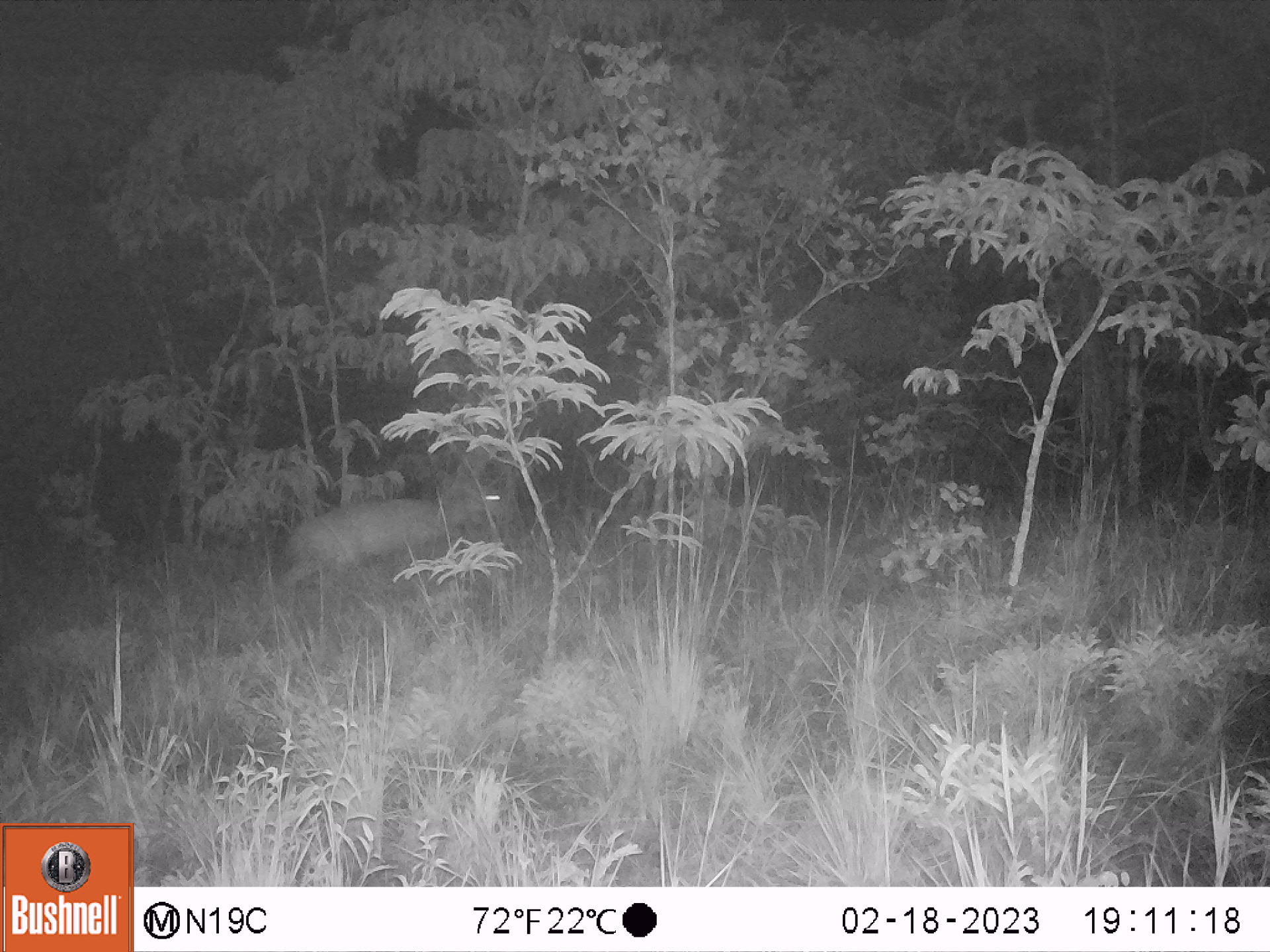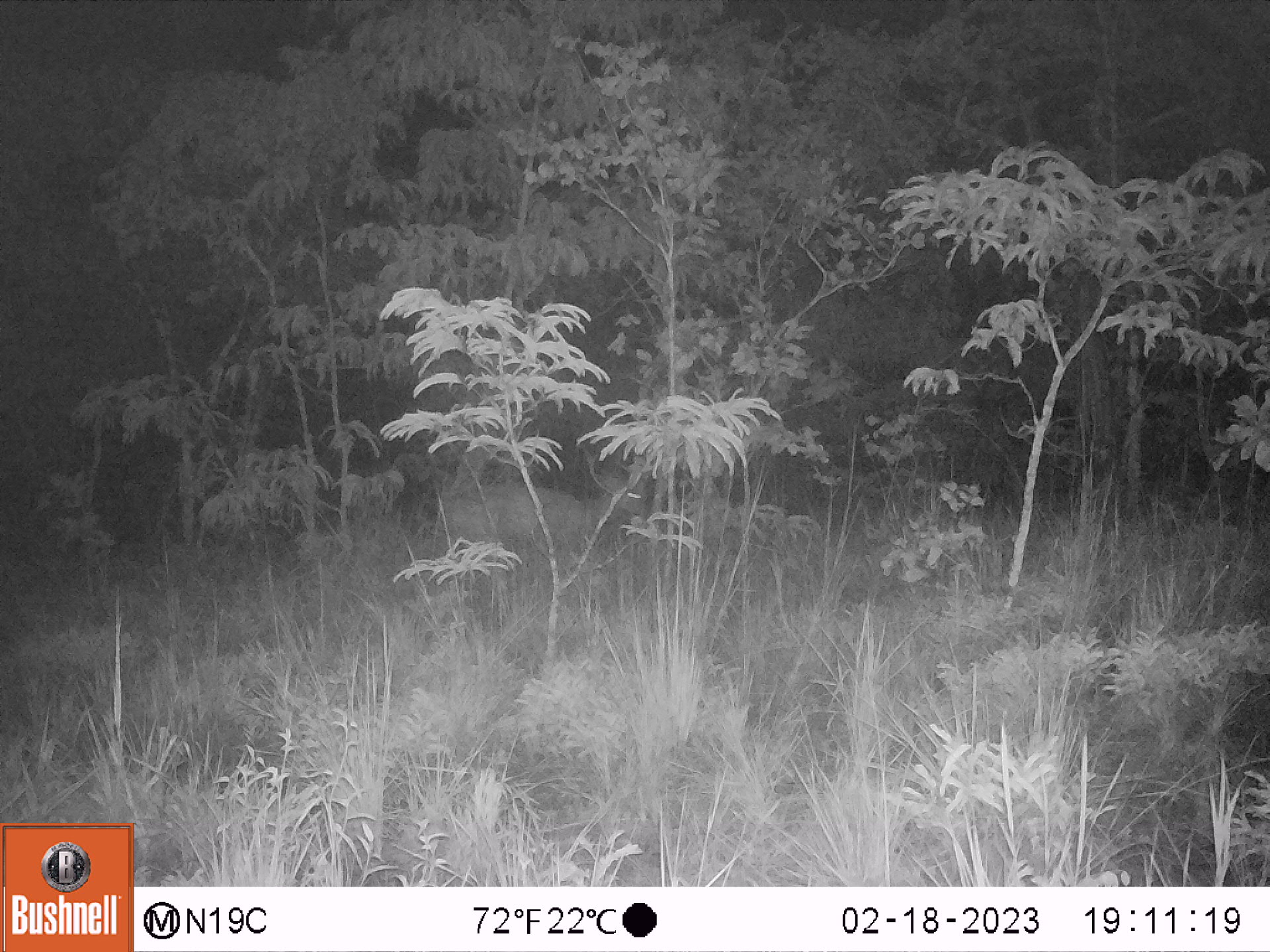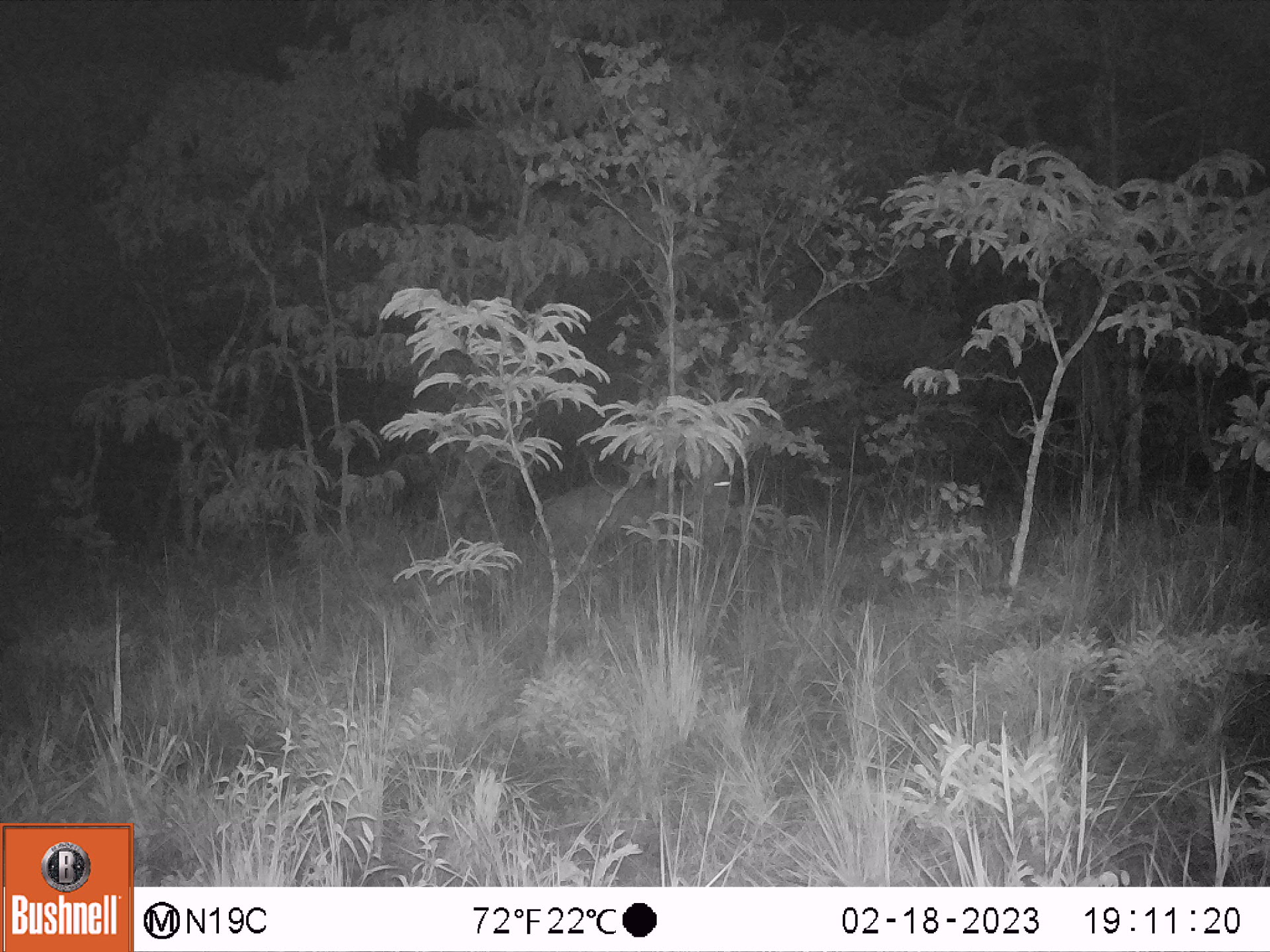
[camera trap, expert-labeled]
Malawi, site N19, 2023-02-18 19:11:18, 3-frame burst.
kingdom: Animalia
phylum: Chordata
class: Mammalia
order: Artiodactyla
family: Bovidae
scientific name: Antilopinae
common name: small antelope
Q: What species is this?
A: Small antelope (Antilopinae).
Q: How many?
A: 1.